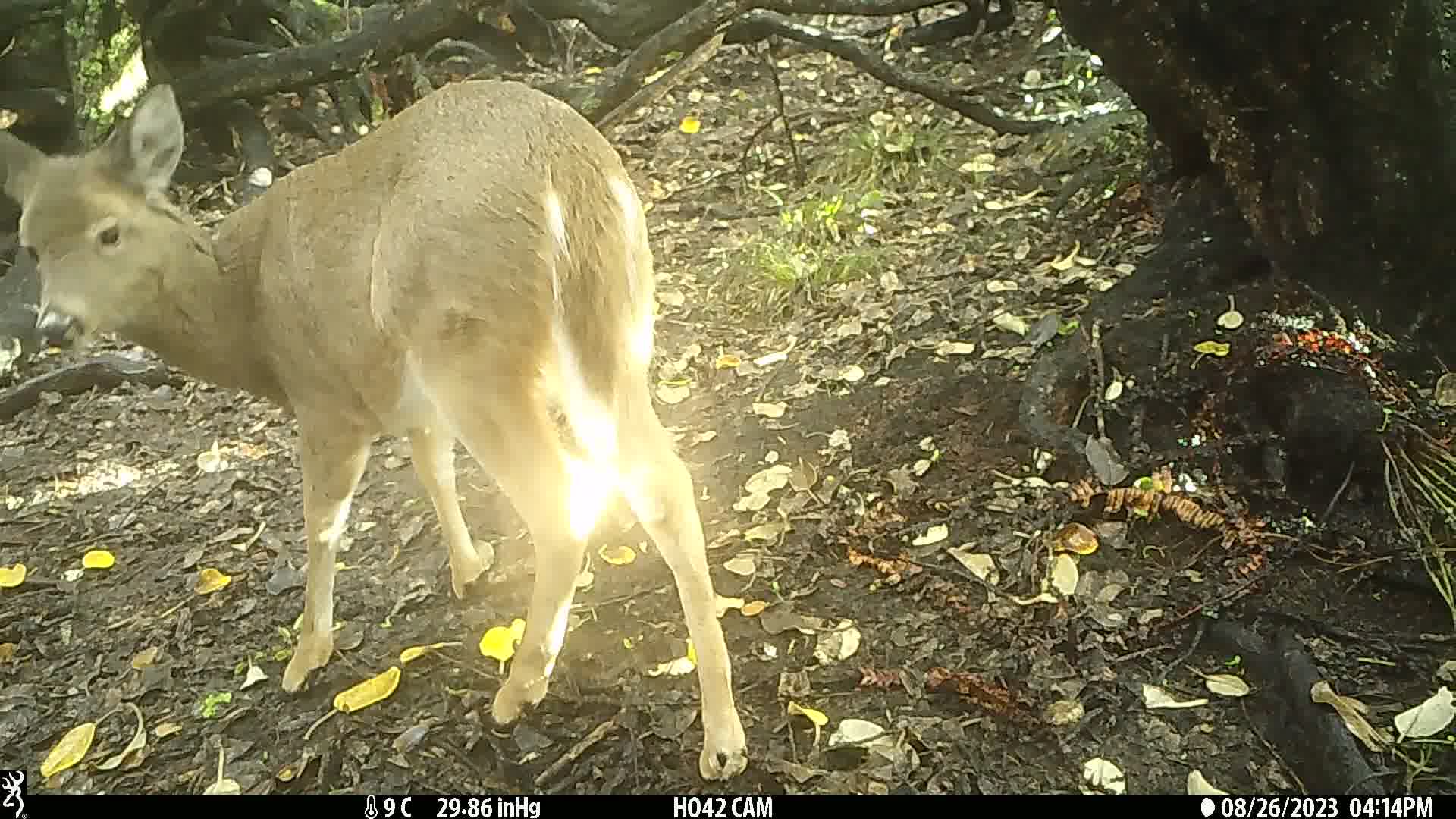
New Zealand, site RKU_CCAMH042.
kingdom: Animalia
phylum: Chordata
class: Mammalia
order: Artiodactyla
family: Cervidae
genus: Odocoileus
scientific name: Odocoileus virginianus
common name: white-tailed deer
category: white tailed deer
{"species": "white tailed deer (white-tailed deer) (Odocoileus virginianus)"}